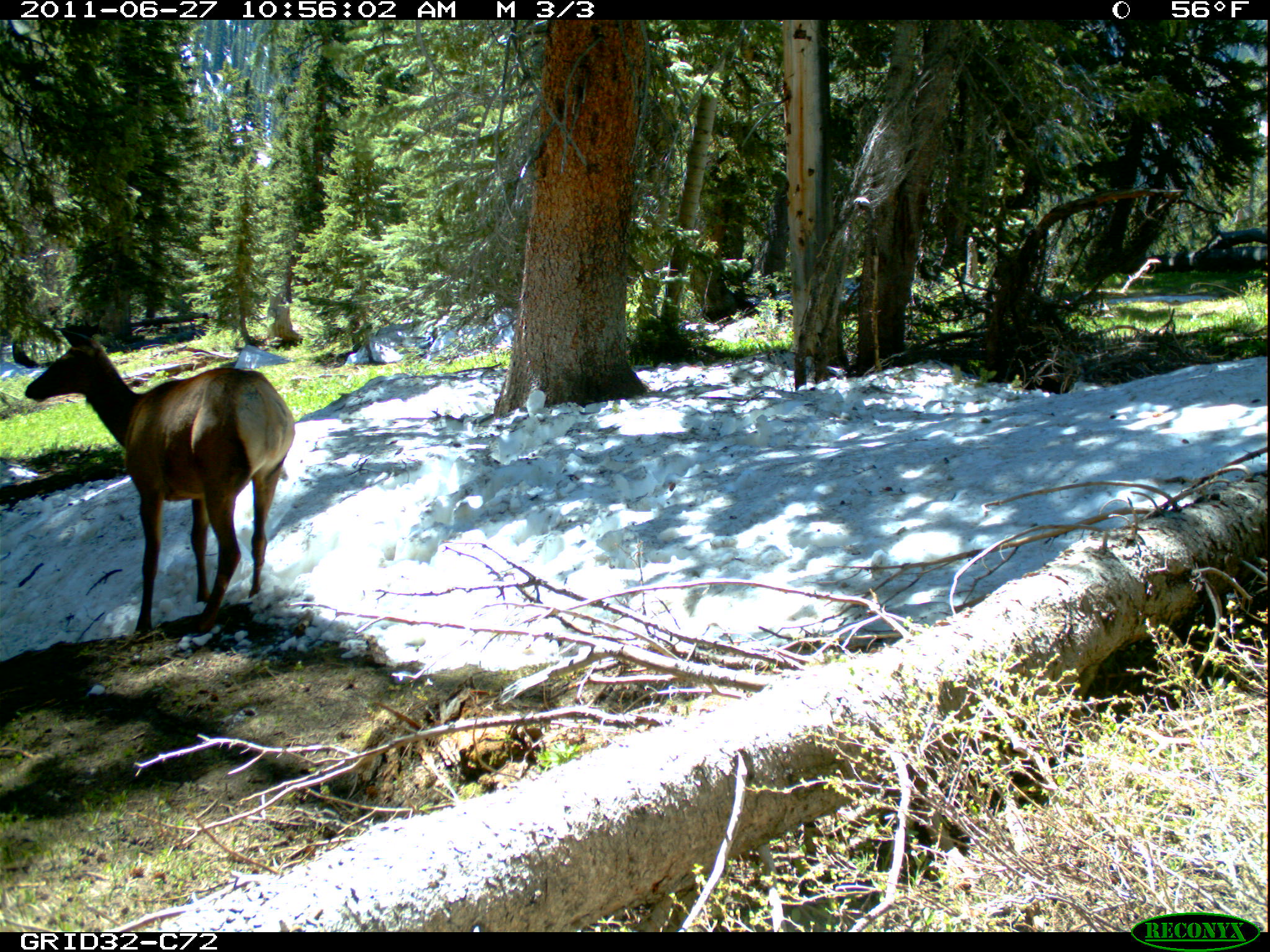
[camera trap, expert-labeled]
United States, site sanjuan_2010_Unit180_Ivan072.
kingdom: Animalia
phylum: Chordata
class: Mammalia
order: Artiodactyla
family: Cervidae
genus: Cervus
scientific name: Cervus elaphus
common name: red deer